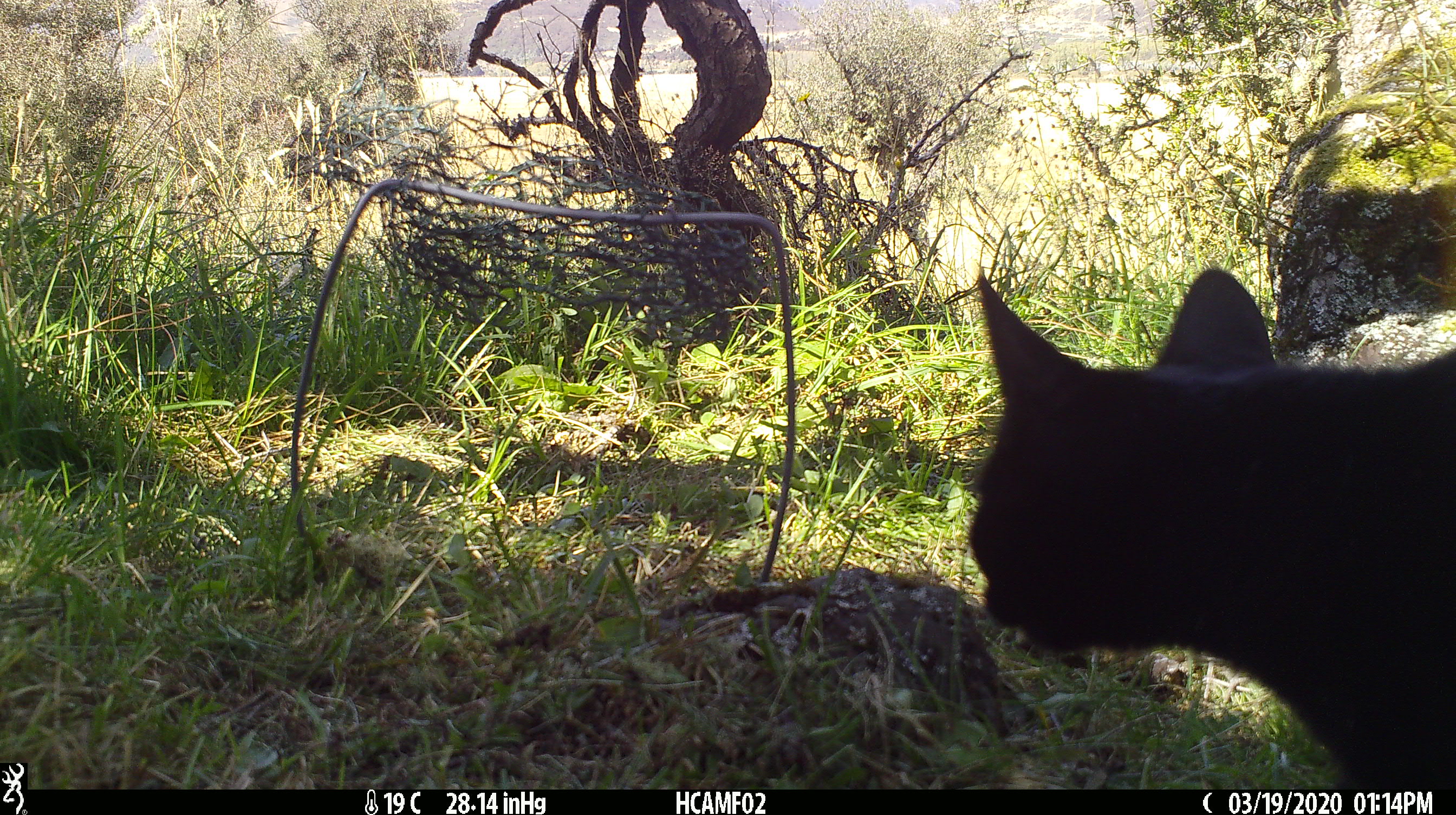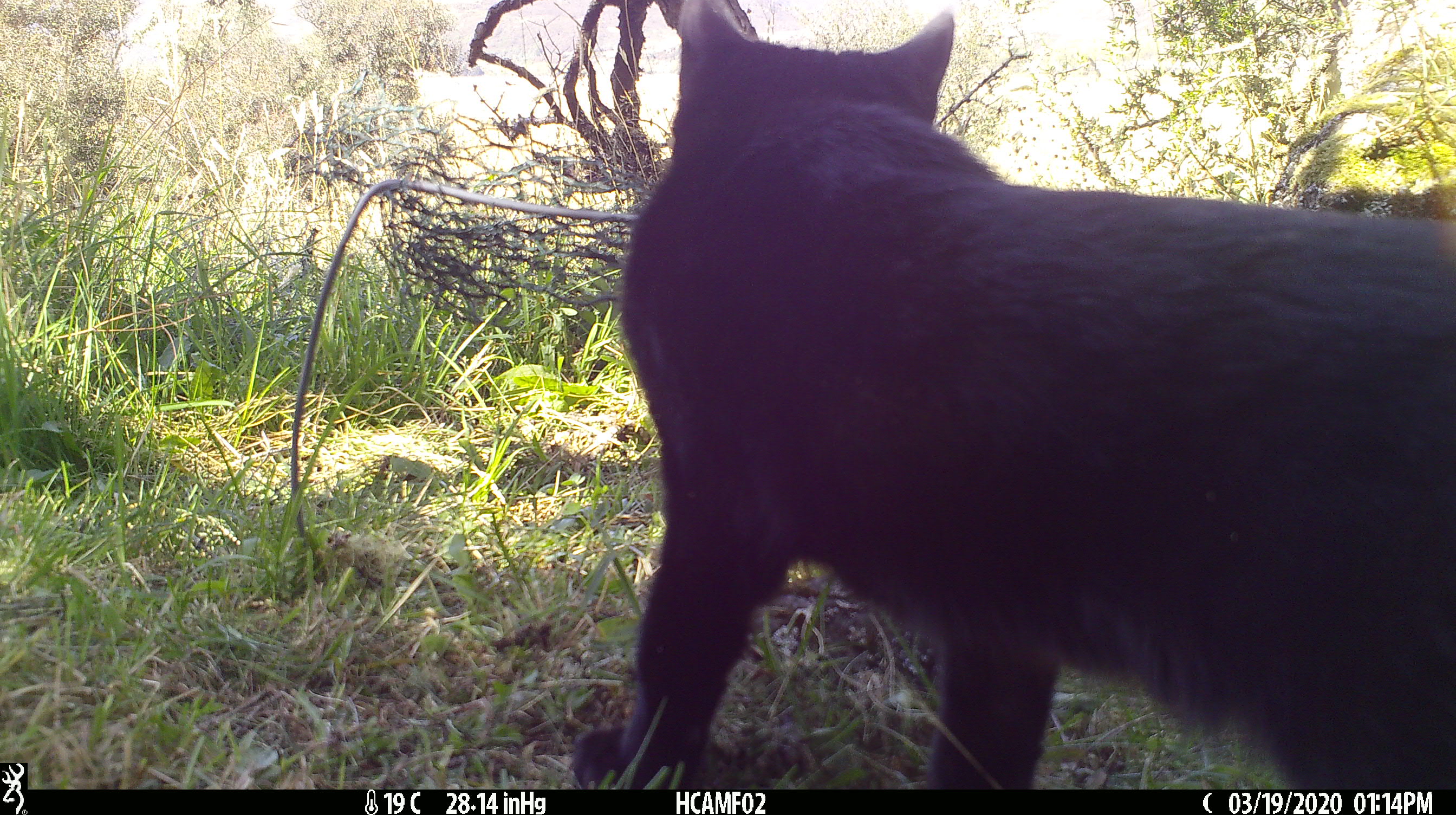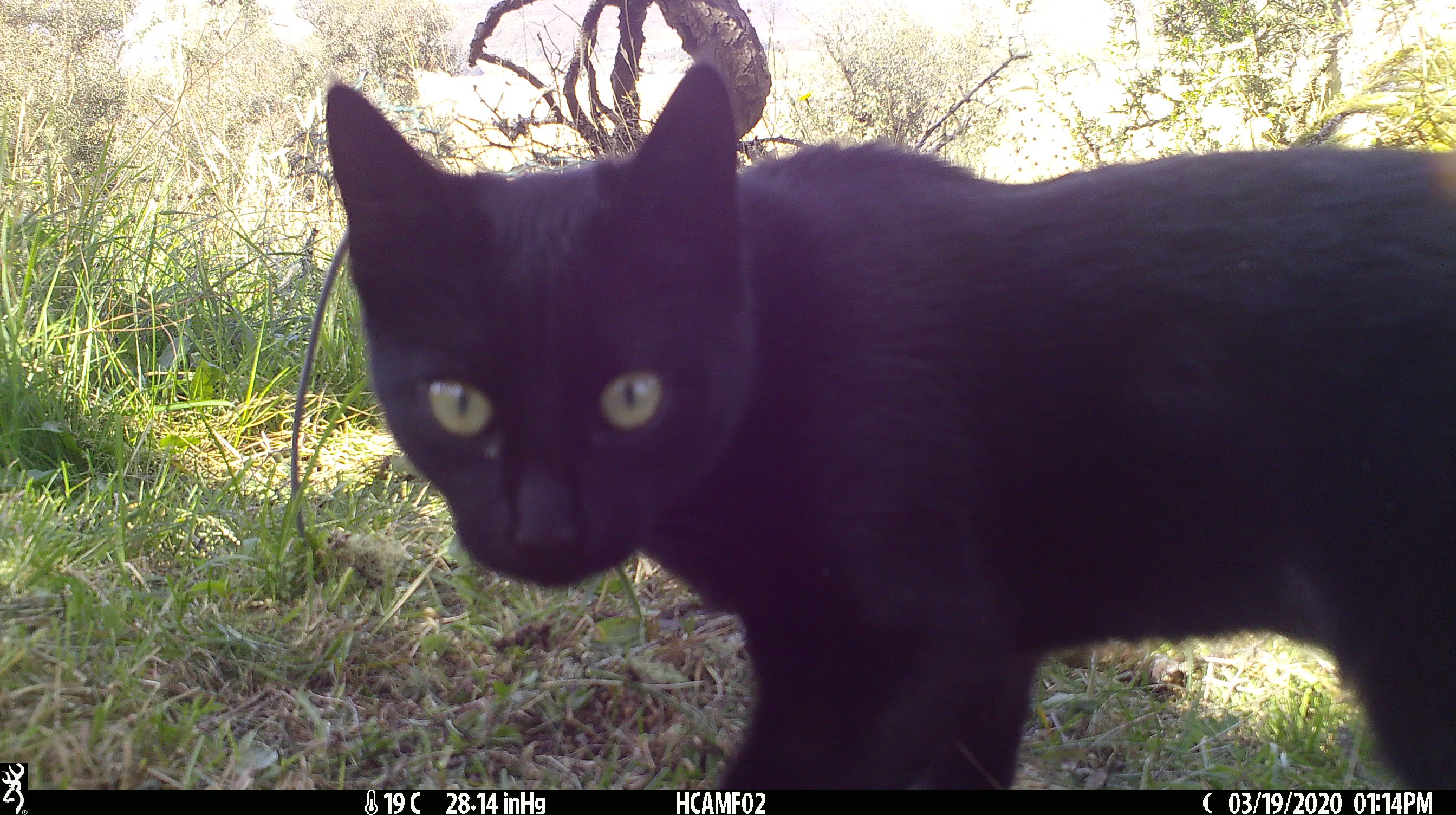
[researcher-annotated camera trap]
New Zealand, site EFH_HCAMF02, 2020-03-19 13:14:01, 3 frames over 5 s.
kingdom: Animalia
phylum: Chordata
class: Mammalia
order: Carnivora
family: Felidae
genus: Felis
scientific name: Felis catus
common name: domestic cat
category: cat